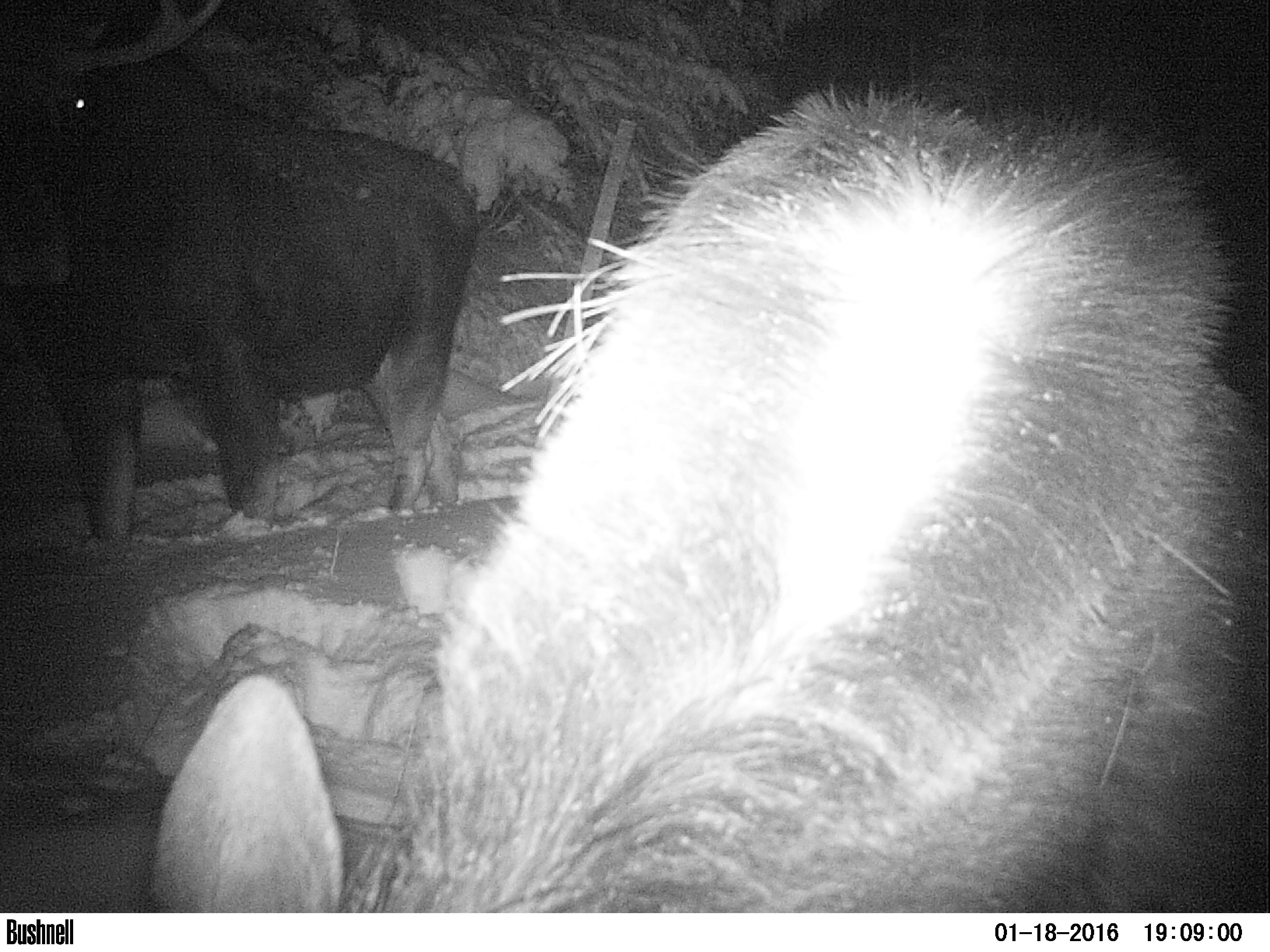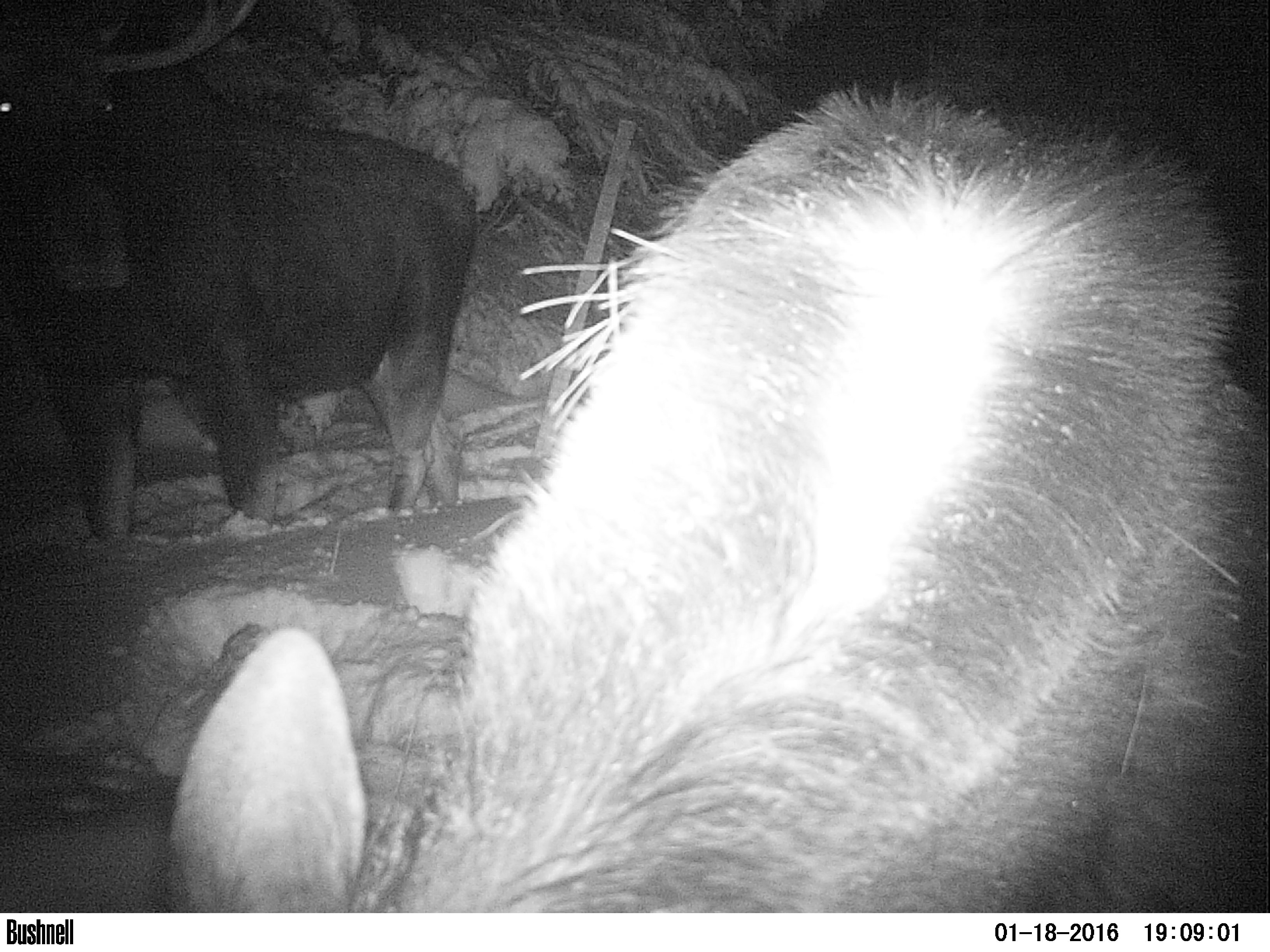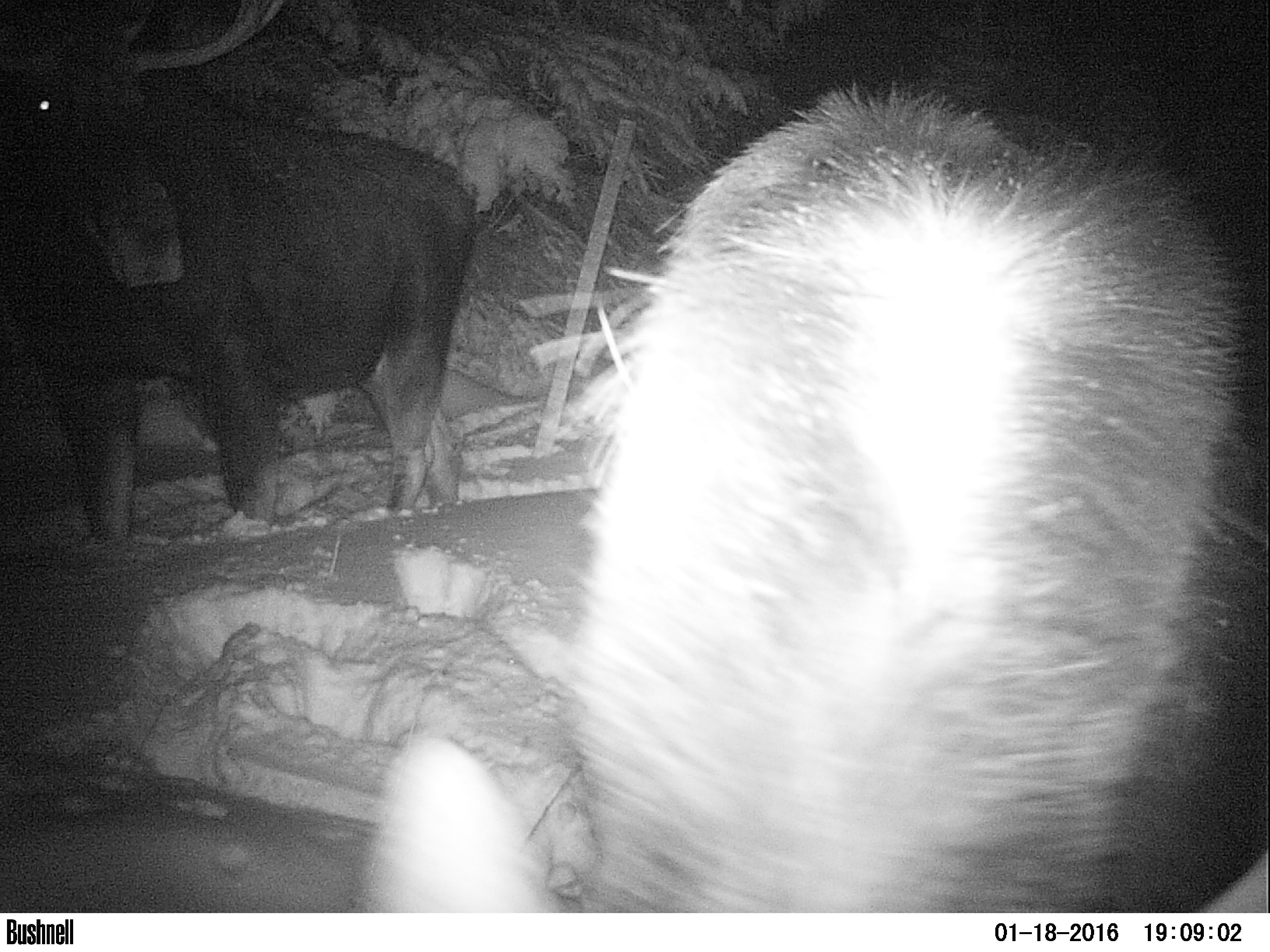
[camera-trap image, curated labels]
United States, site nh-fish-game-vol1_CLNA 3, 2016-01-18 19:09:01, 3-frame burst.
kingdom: Animalia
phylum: Chordata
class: Mammalia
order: Artiodactyla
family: Cervidae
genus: Alces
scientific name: Alces alces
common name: moose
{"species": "moose (Alces alces)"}